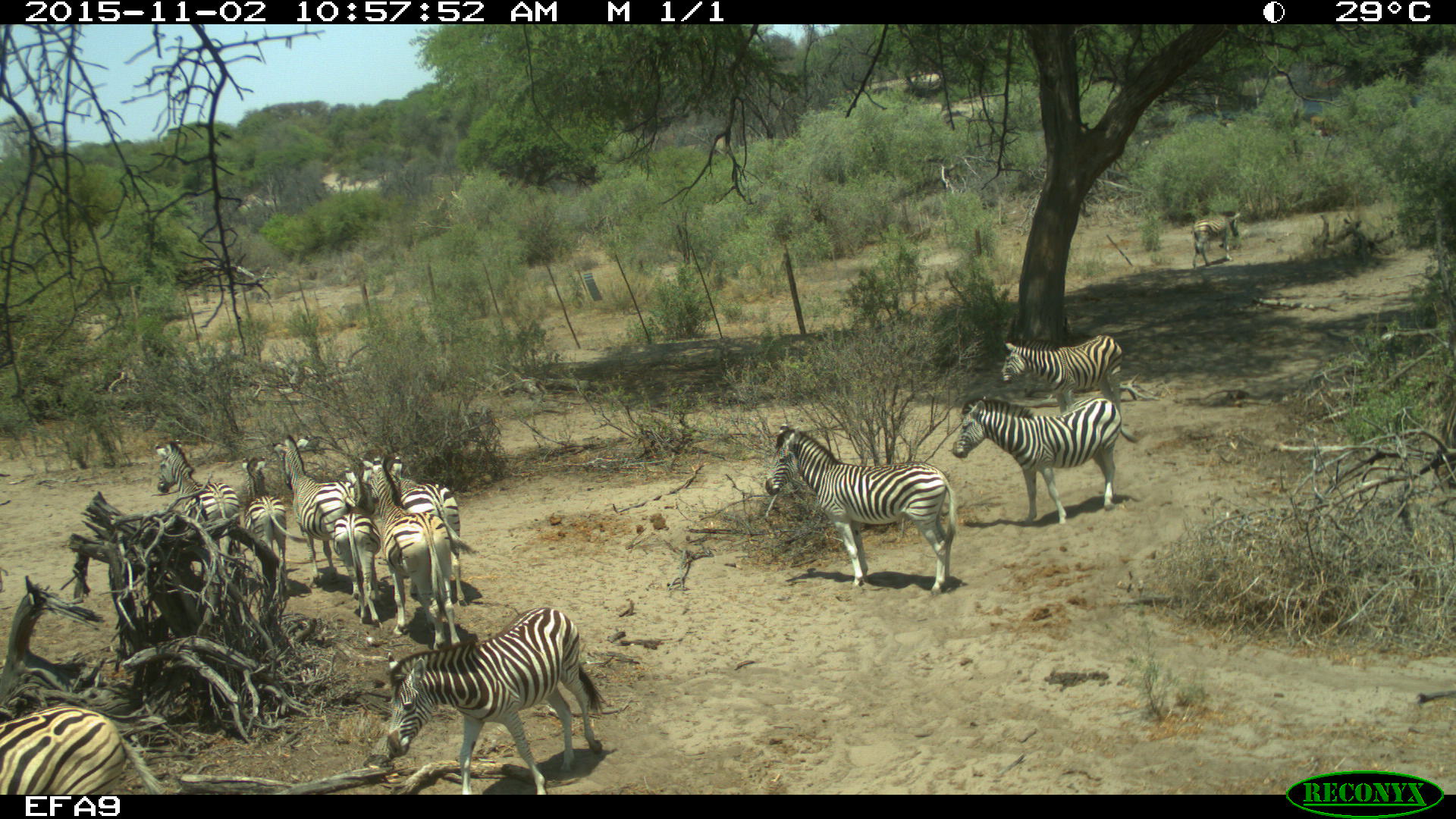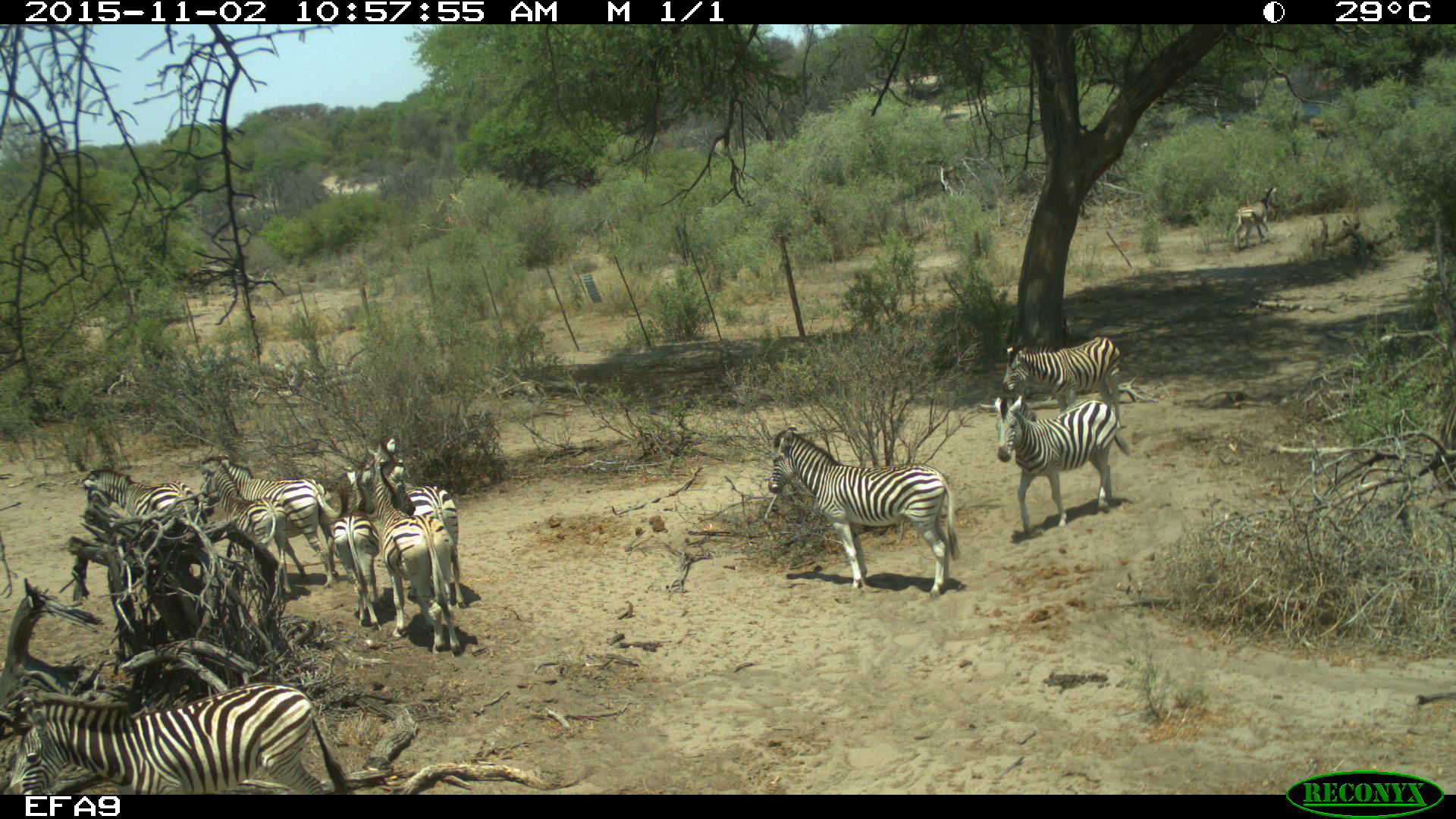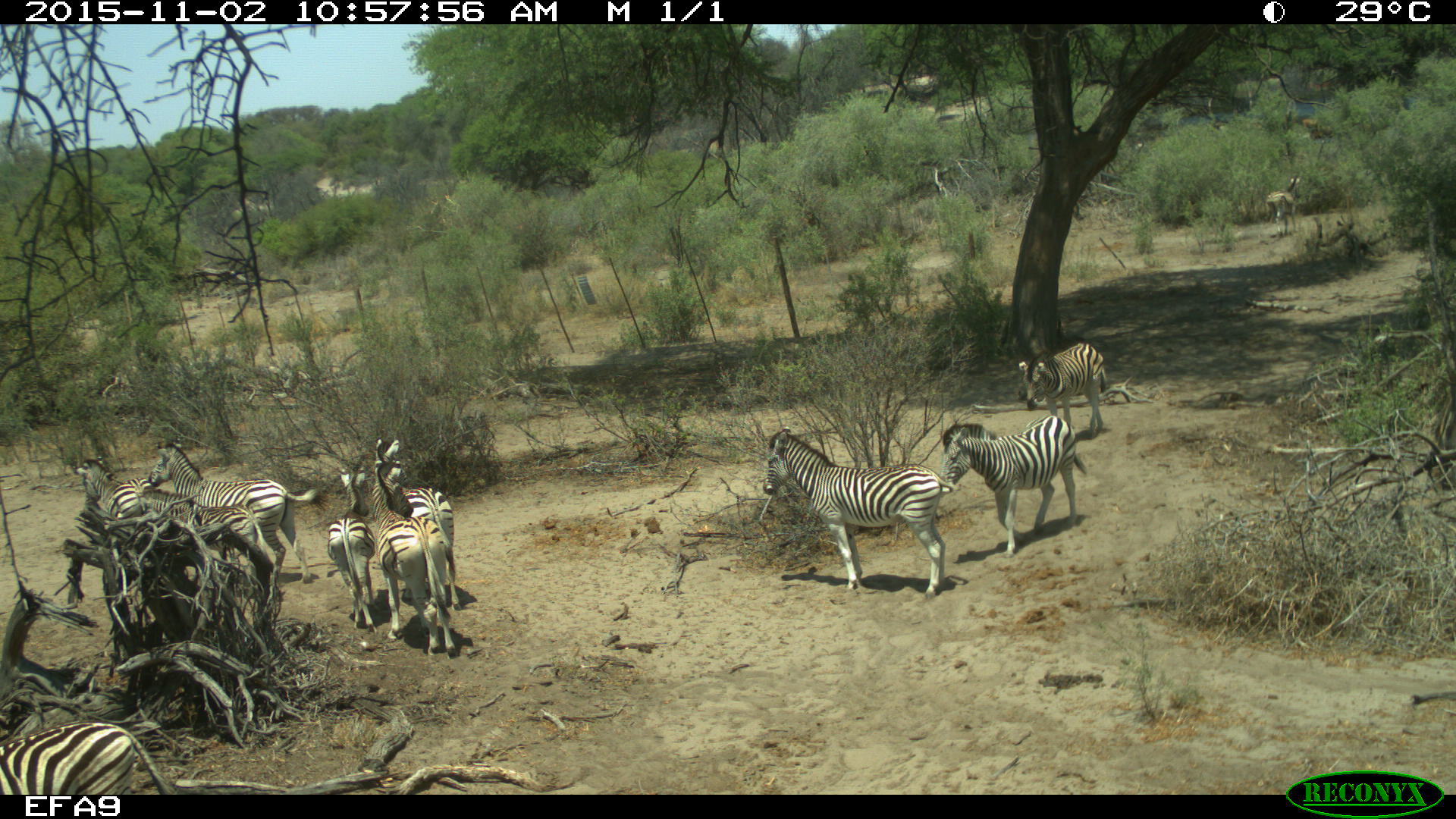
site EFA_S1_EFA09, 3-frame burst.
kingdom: Animalia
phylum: Chordata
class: Mammalia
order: Perissodactyla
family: Equidae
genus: Equus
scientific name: Equus quagga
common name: plains zebra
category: zebraplains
Zebraplains (plains zebra) (Equus quagga), count 11-50. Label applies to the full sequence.